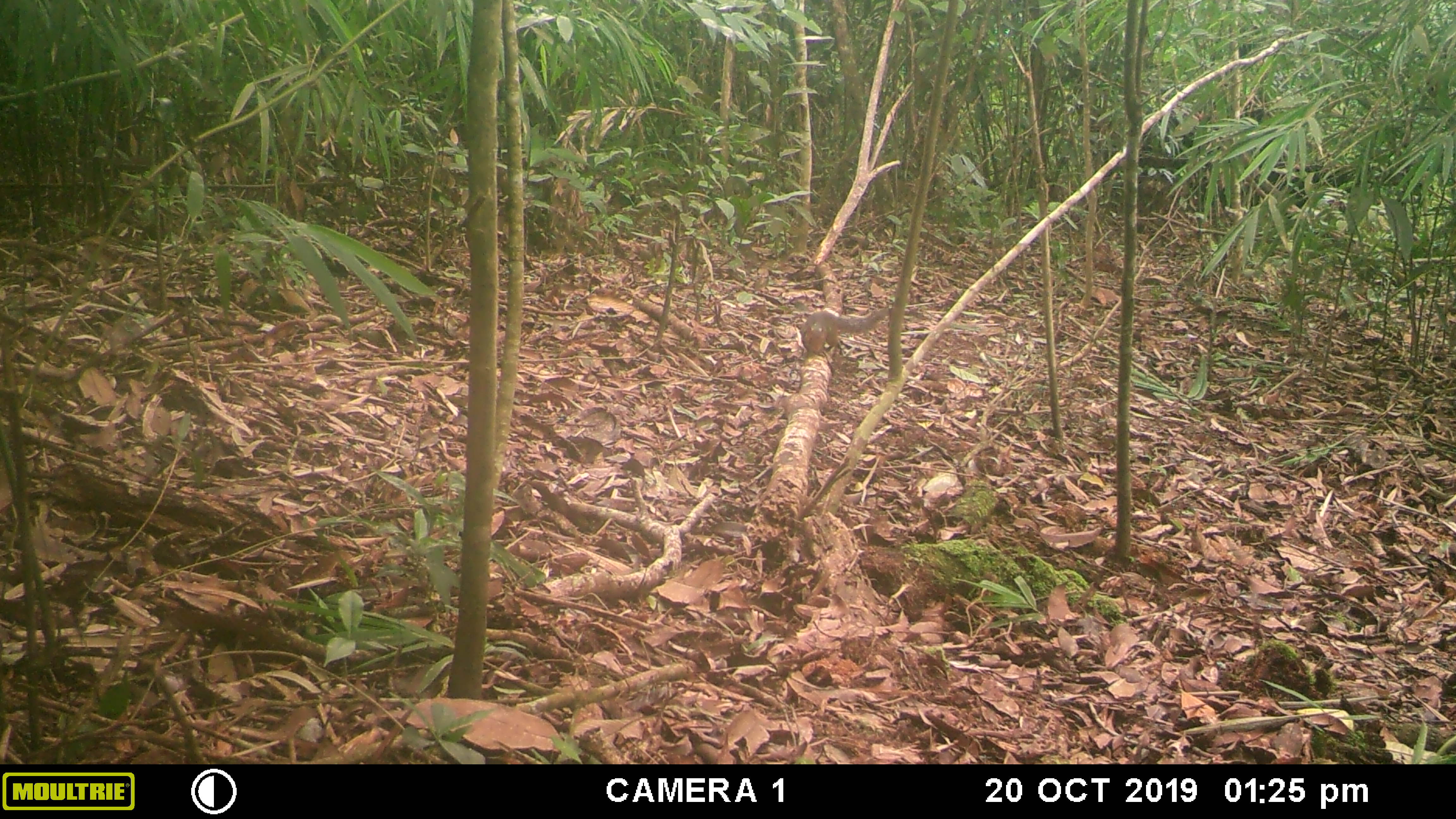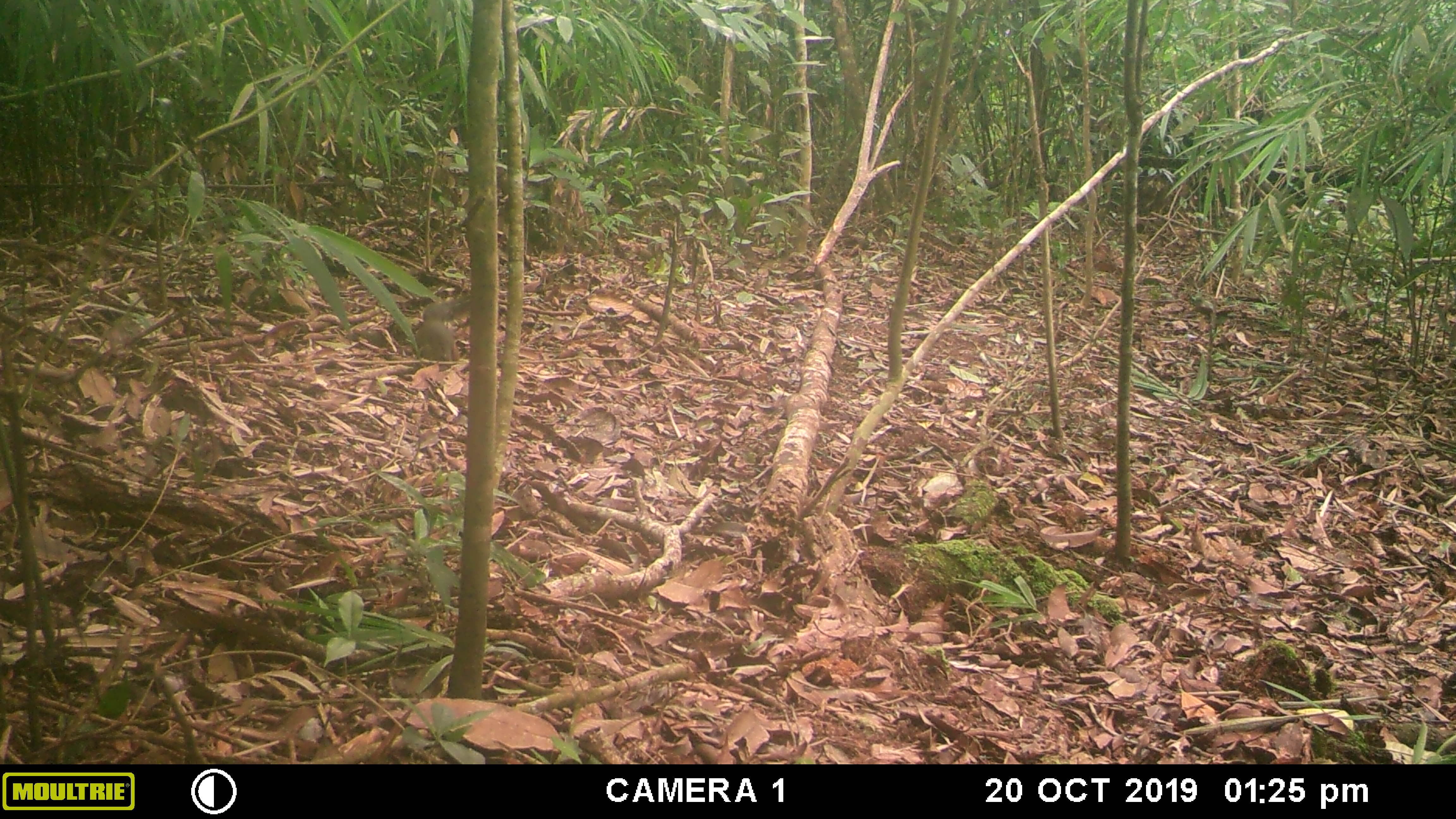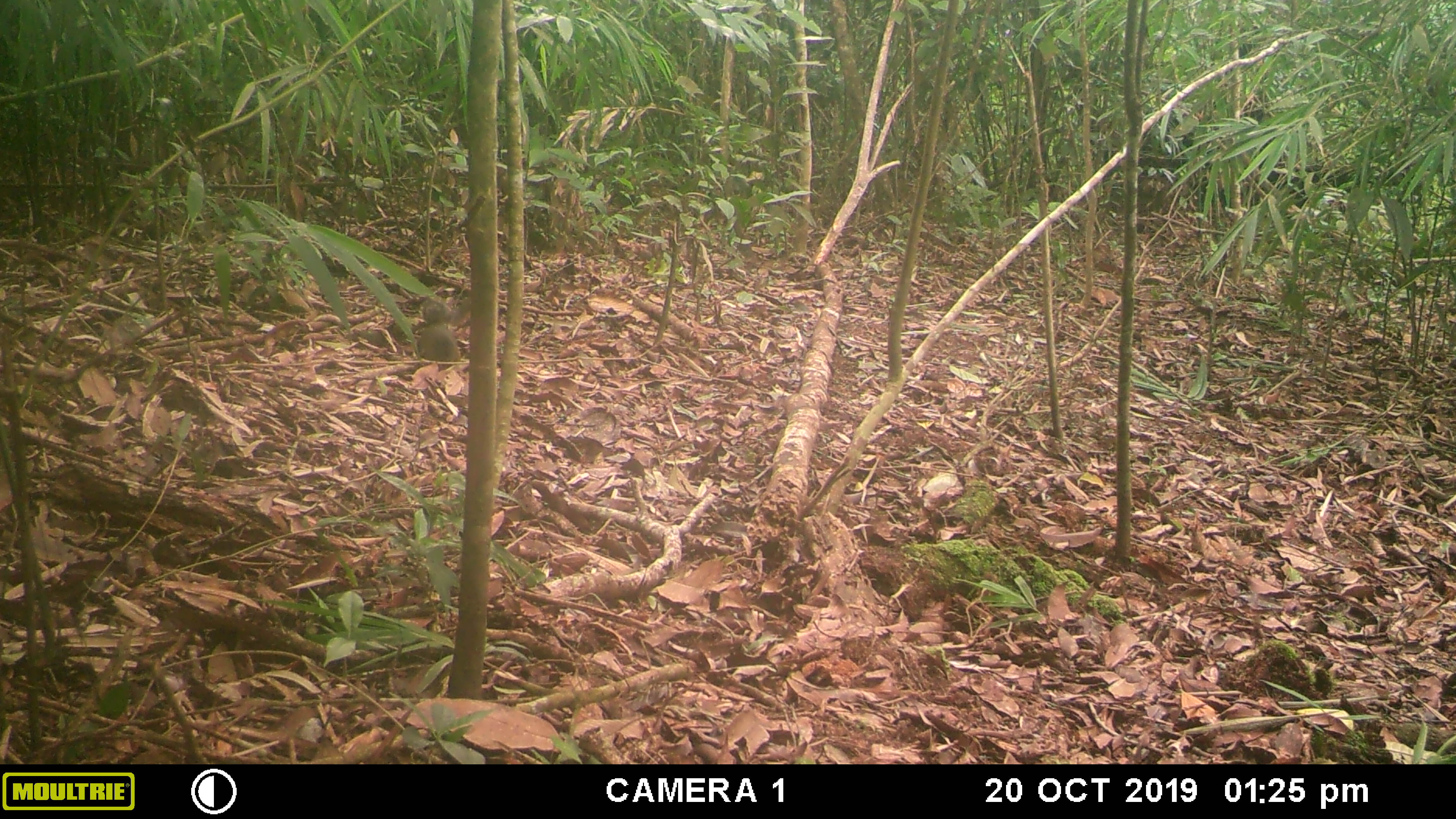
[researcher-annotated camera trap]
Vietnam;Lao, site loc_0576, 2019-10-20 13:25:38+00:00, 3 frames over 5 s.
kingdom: Animalia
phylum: Chordata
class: Mammalia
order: Rodentia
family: Sciuridae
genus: Dremomys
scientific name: Dremomys rufigenis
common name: red-cheeked squirrel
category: red cheeked squirrel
Red cheeked squirrel (red-cheeked squirrel) (Dremomys rufigenis). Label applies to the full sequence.